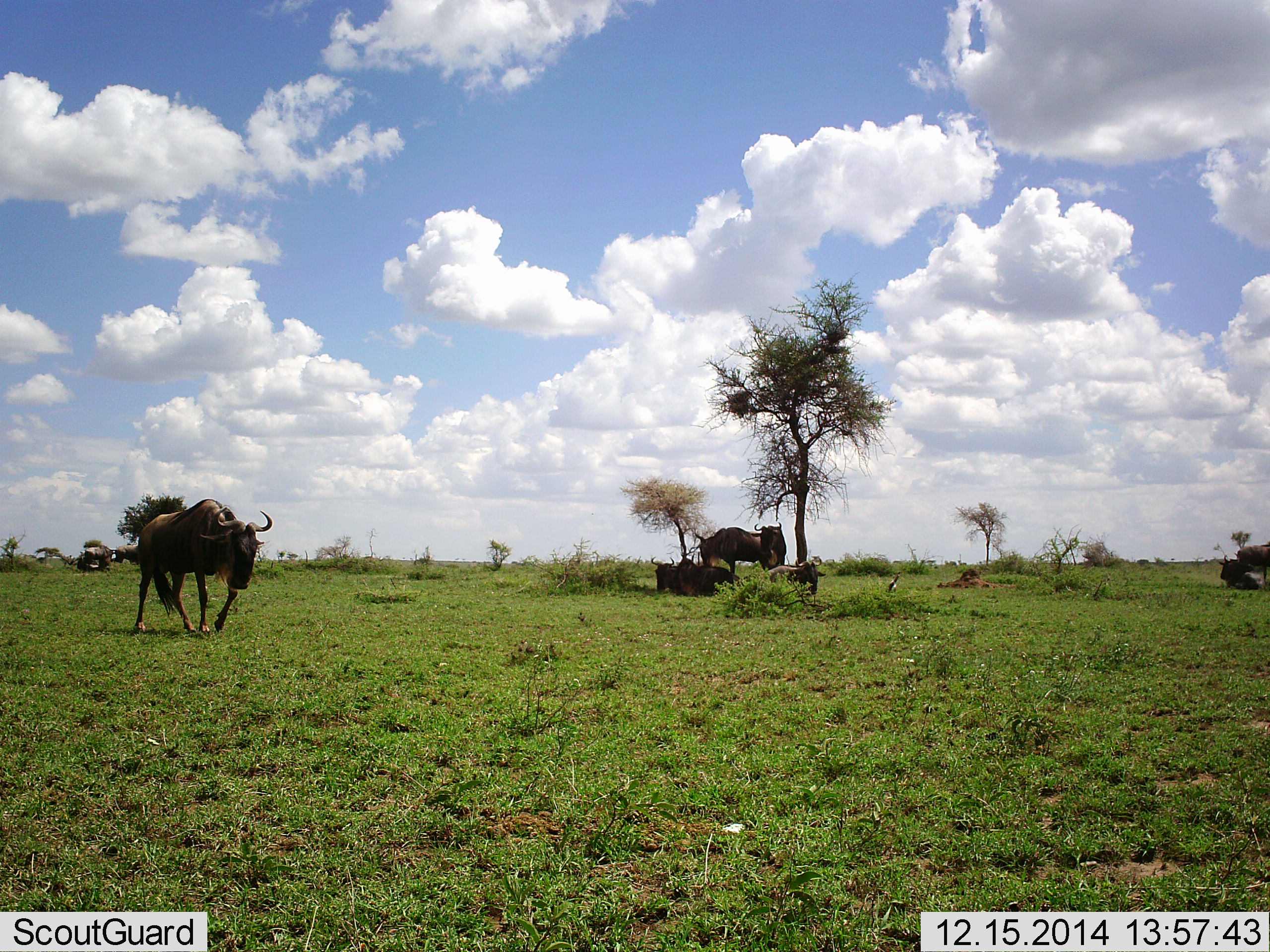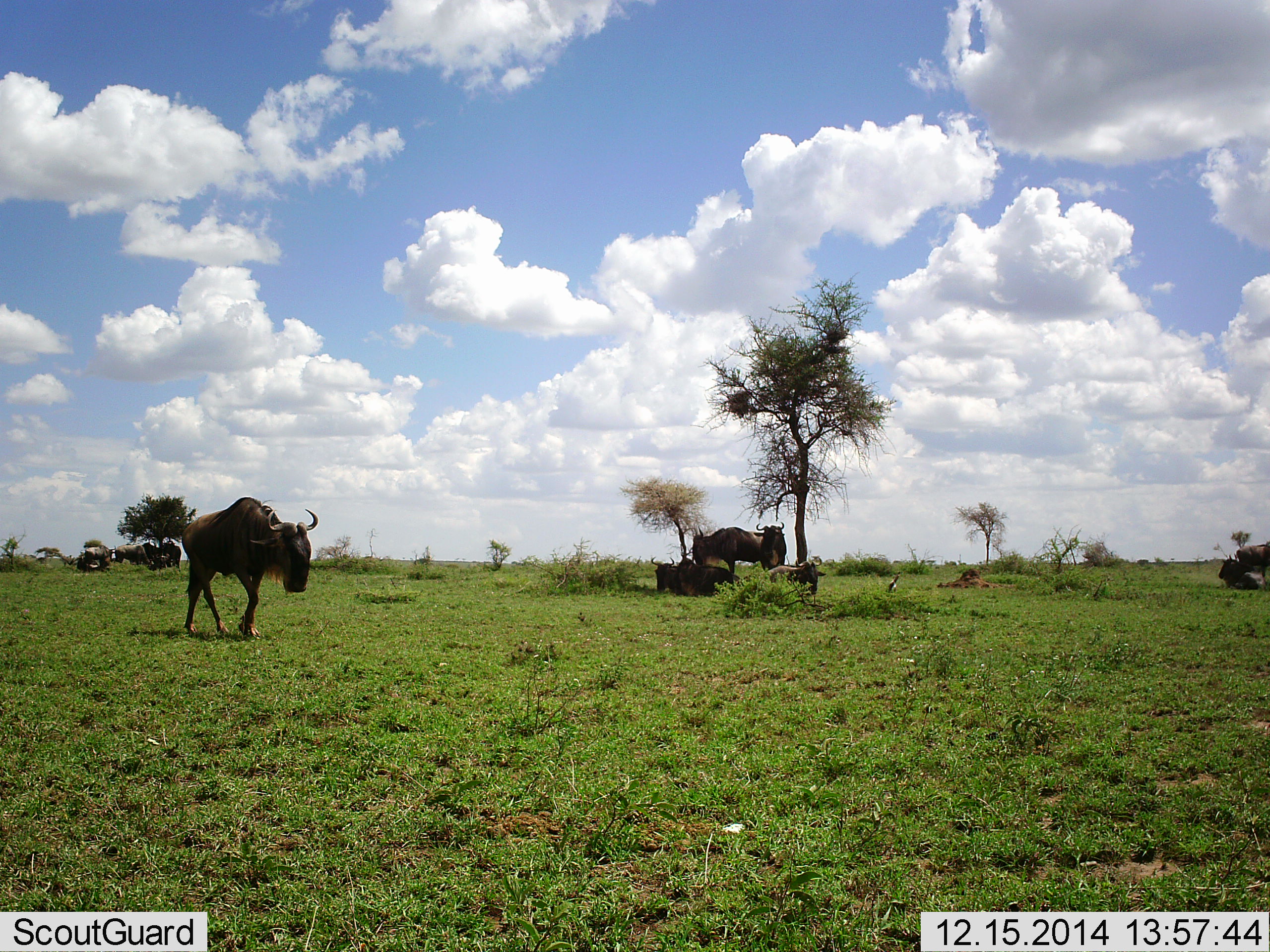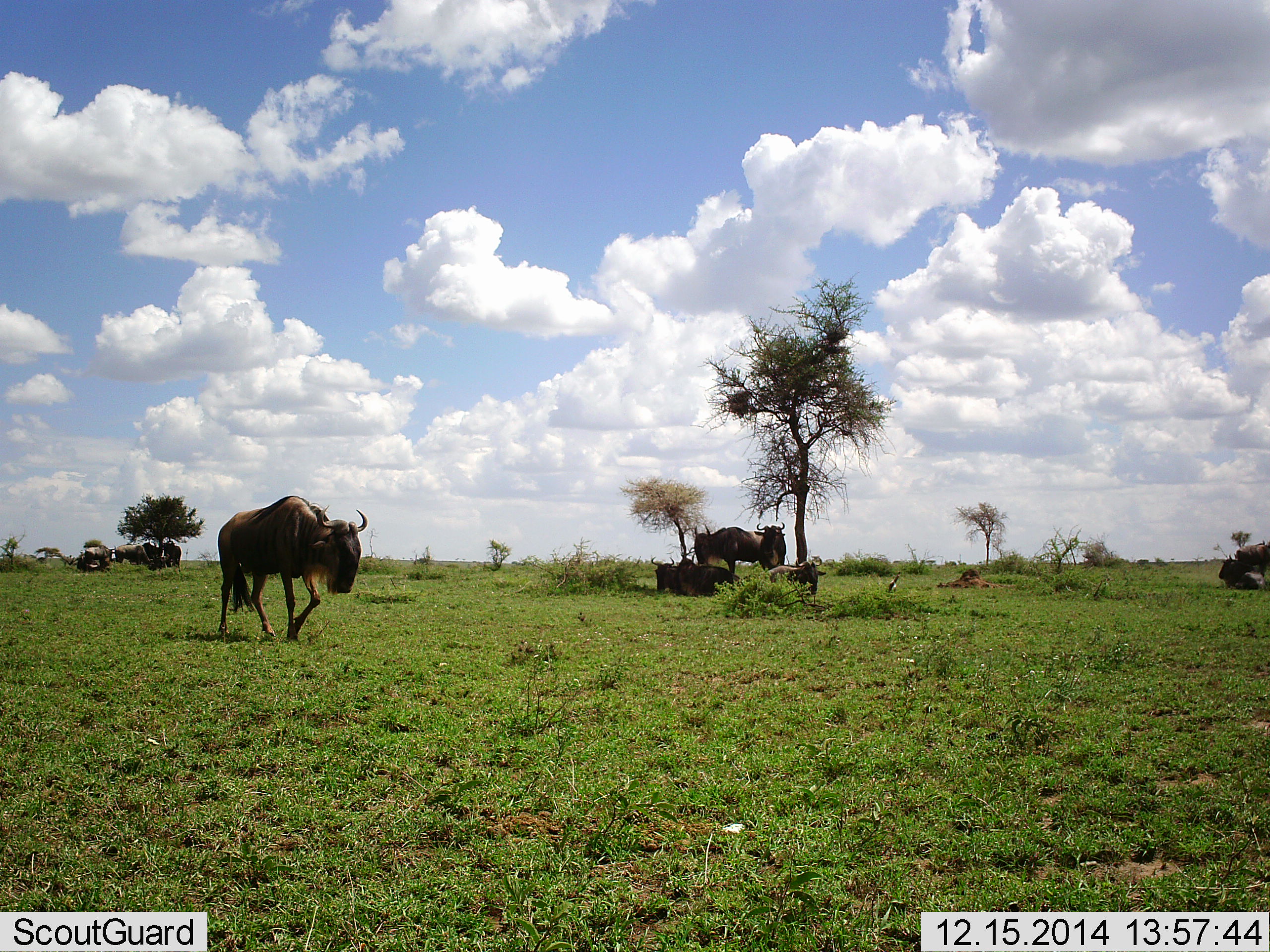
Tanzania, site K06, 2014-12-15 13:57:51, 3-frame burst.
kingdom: Animalia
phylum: Chordata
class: Mammalia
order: Artiodactyla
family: Bovidae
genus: Connochaetes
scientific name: Connochaetes taurinus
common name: blue wildebeest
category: wildebeest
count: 6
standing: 80%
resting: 100%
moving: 90%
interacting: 0%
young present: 0%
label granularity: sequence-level